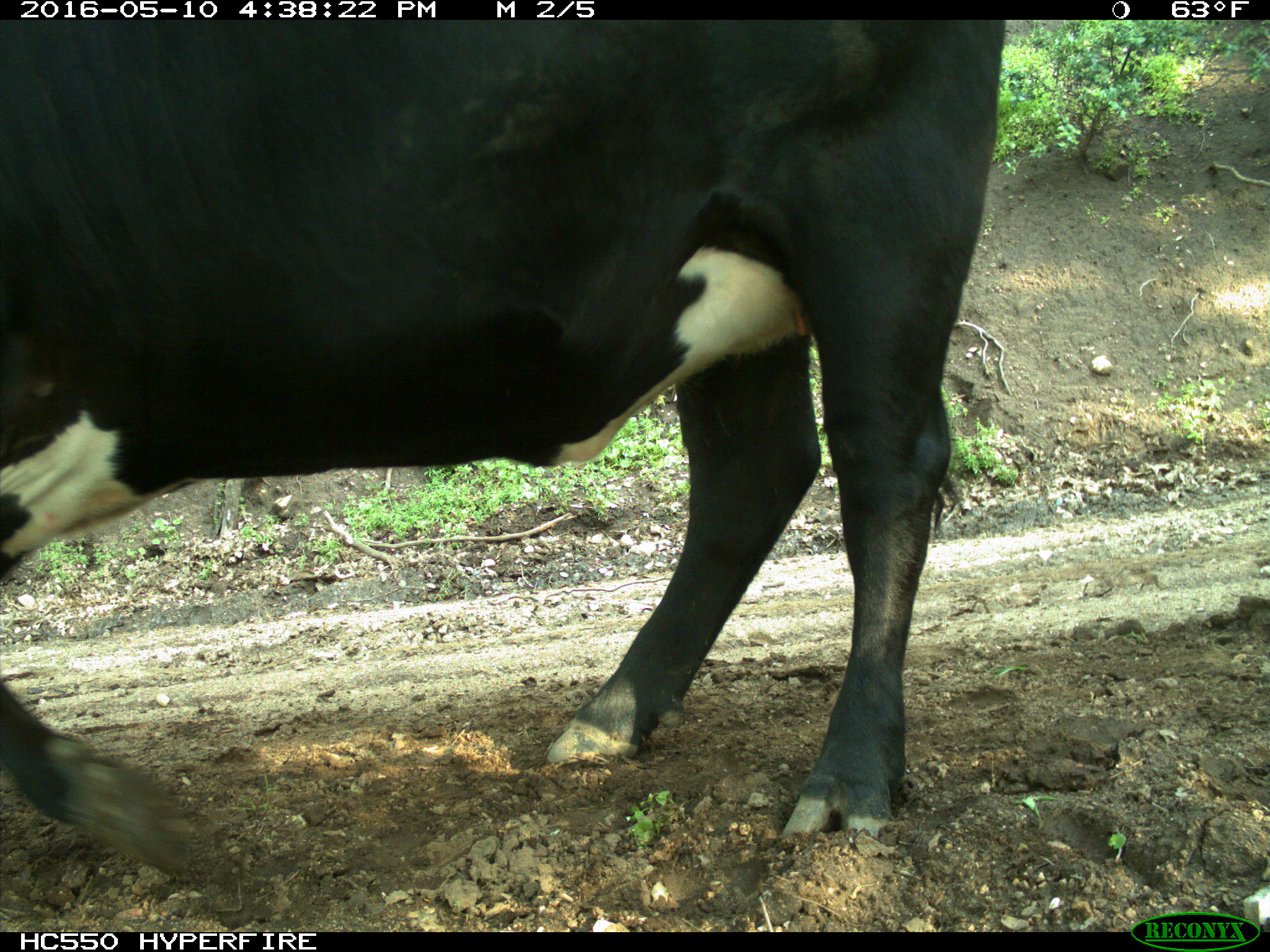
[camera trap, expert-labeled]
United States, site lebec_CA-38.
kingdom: Animalia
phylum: Chordata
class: Mammalia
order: Artiodactyla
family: Bovidae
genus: Bos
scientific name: Bos taurus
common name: domestic cow